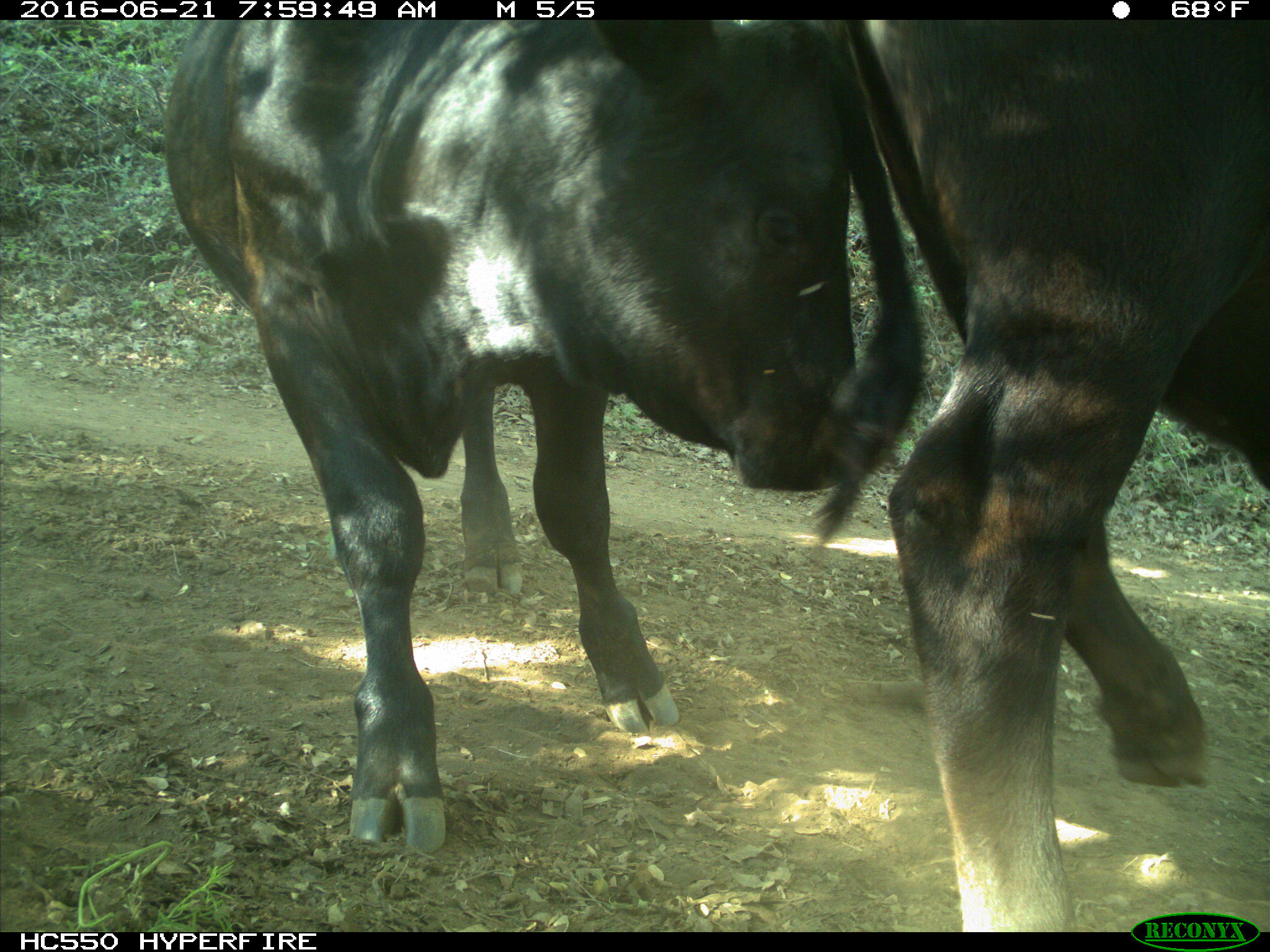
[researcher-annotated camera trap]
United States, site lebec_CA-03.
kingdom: Animalia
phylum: Chordata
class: Mammalia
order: Artiodactyla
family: Bovidae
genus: Bos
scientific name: Bos taurus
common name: domestic cow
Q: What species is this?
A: Bos taurus (domestic cow).